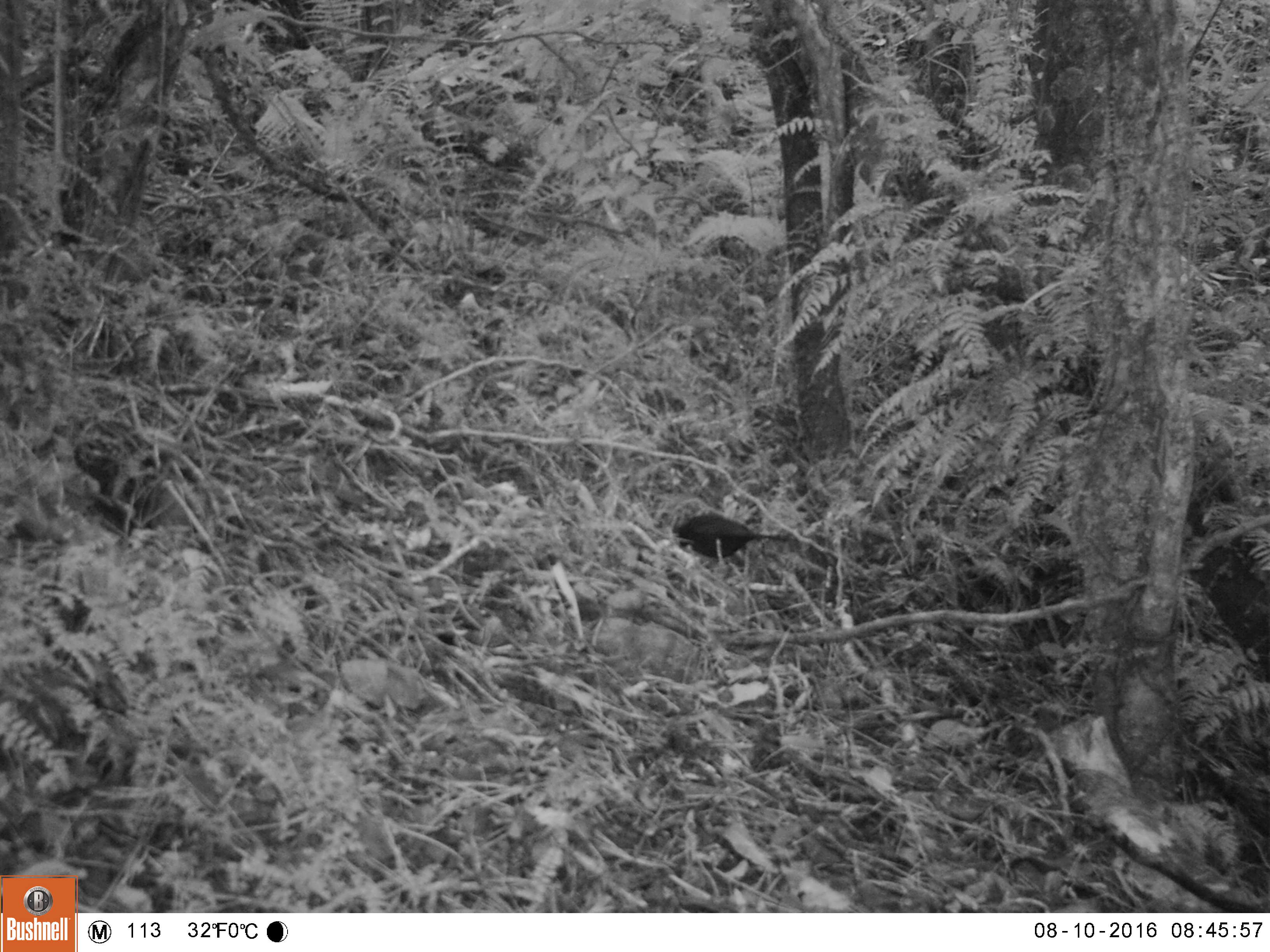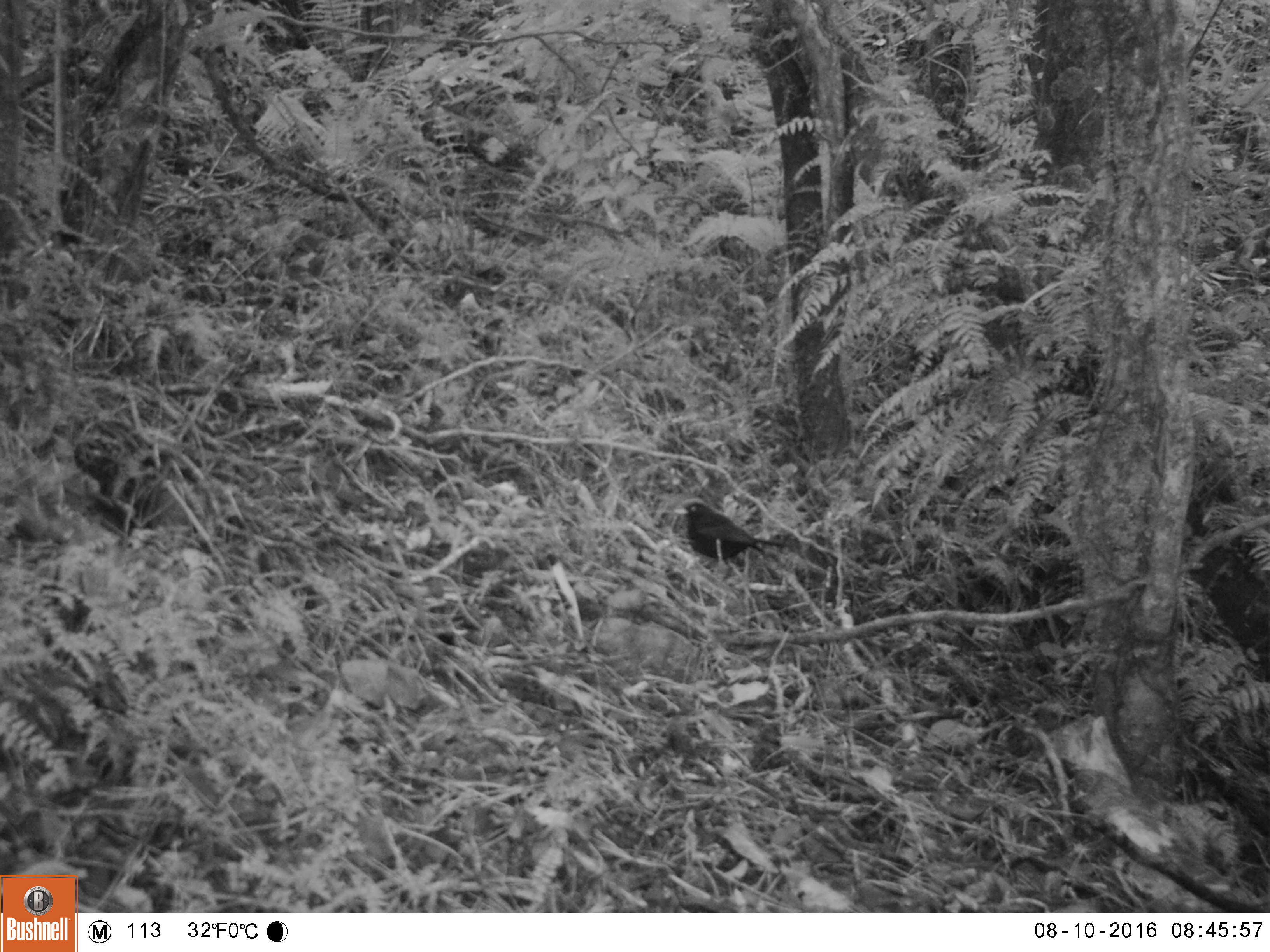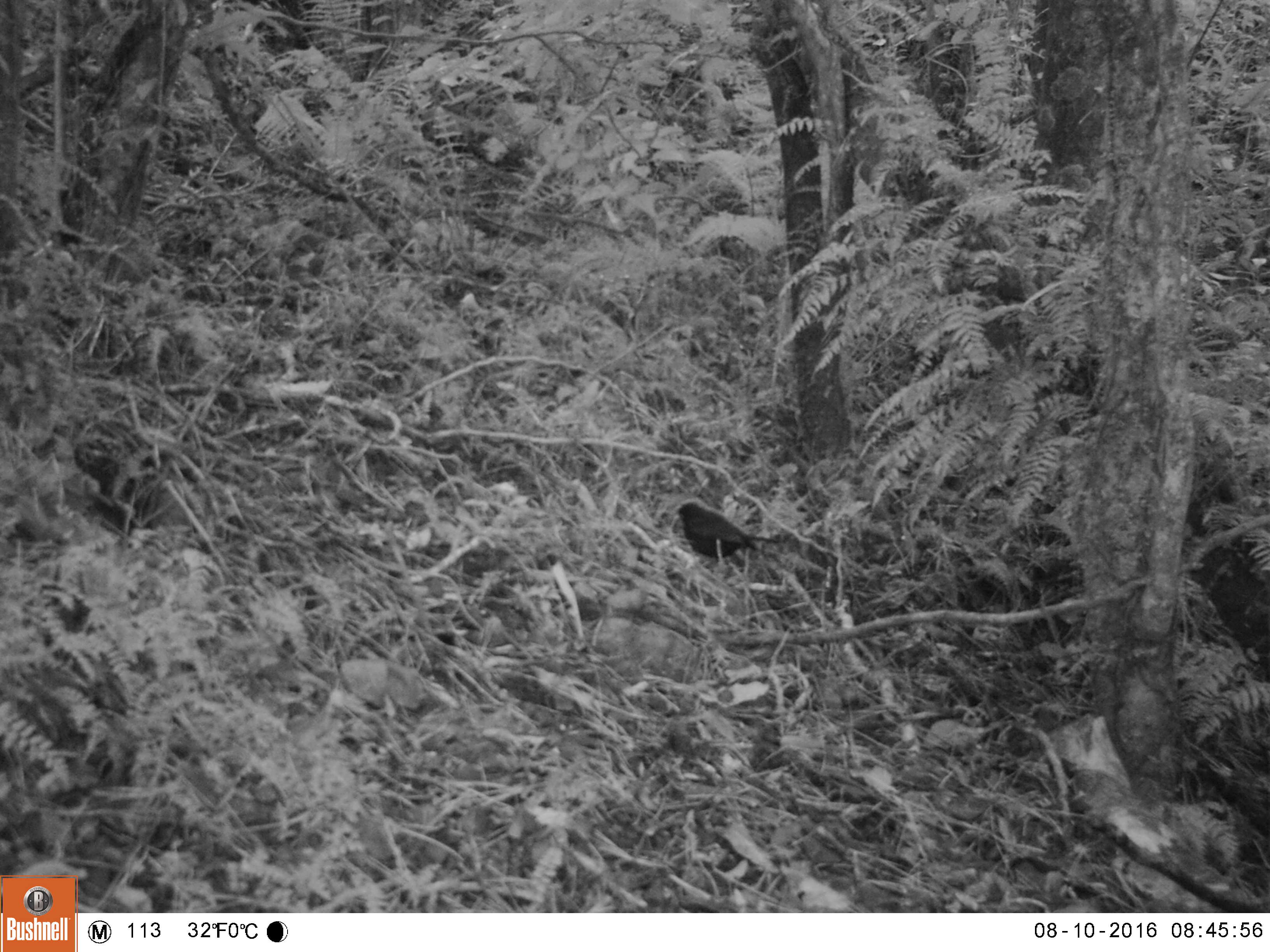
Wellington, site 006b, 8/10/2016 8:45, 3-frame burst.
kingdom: Animalia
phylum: Chordata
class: Aves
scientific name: Aves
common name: bird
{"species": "bird (Aves)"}